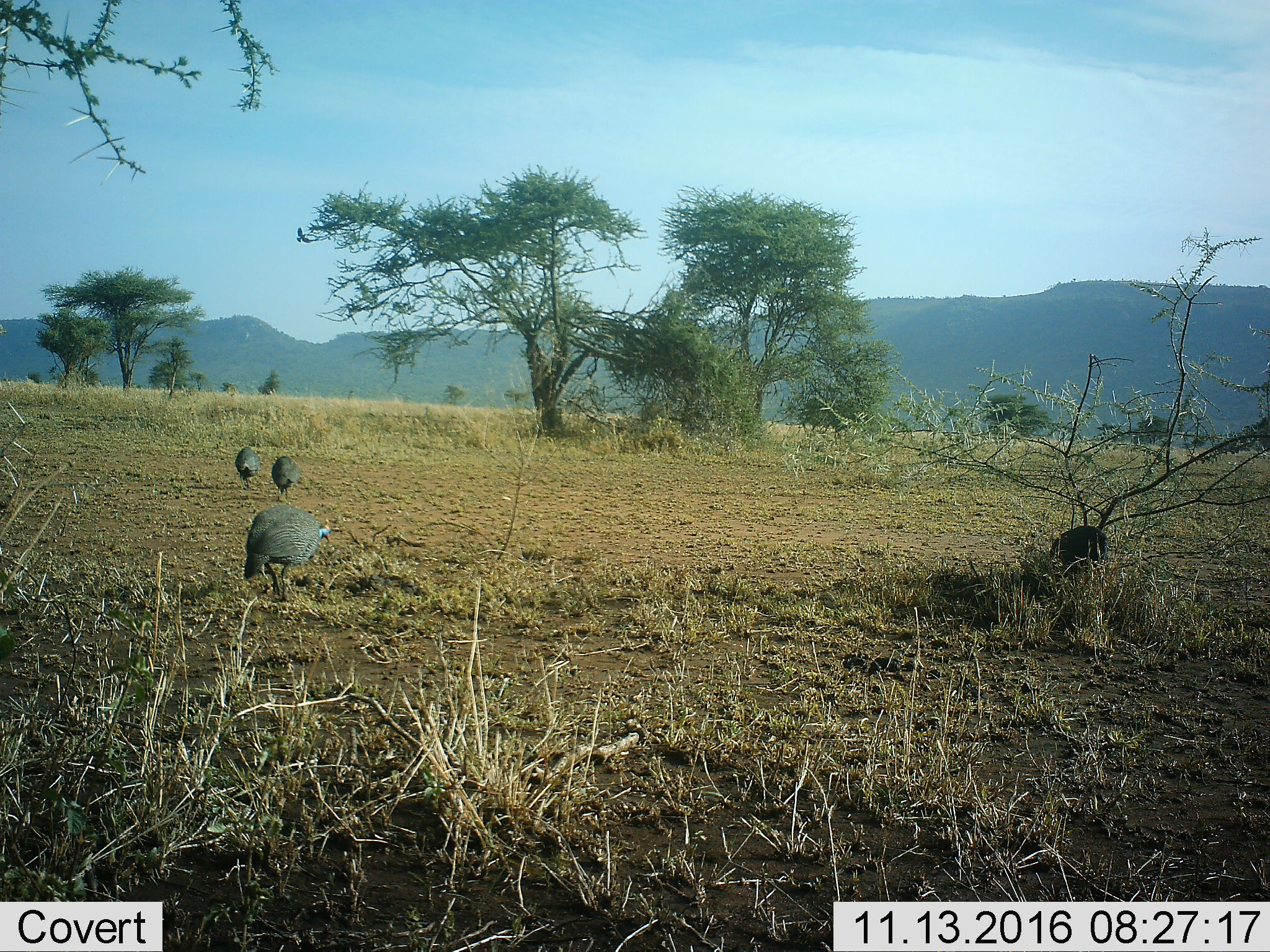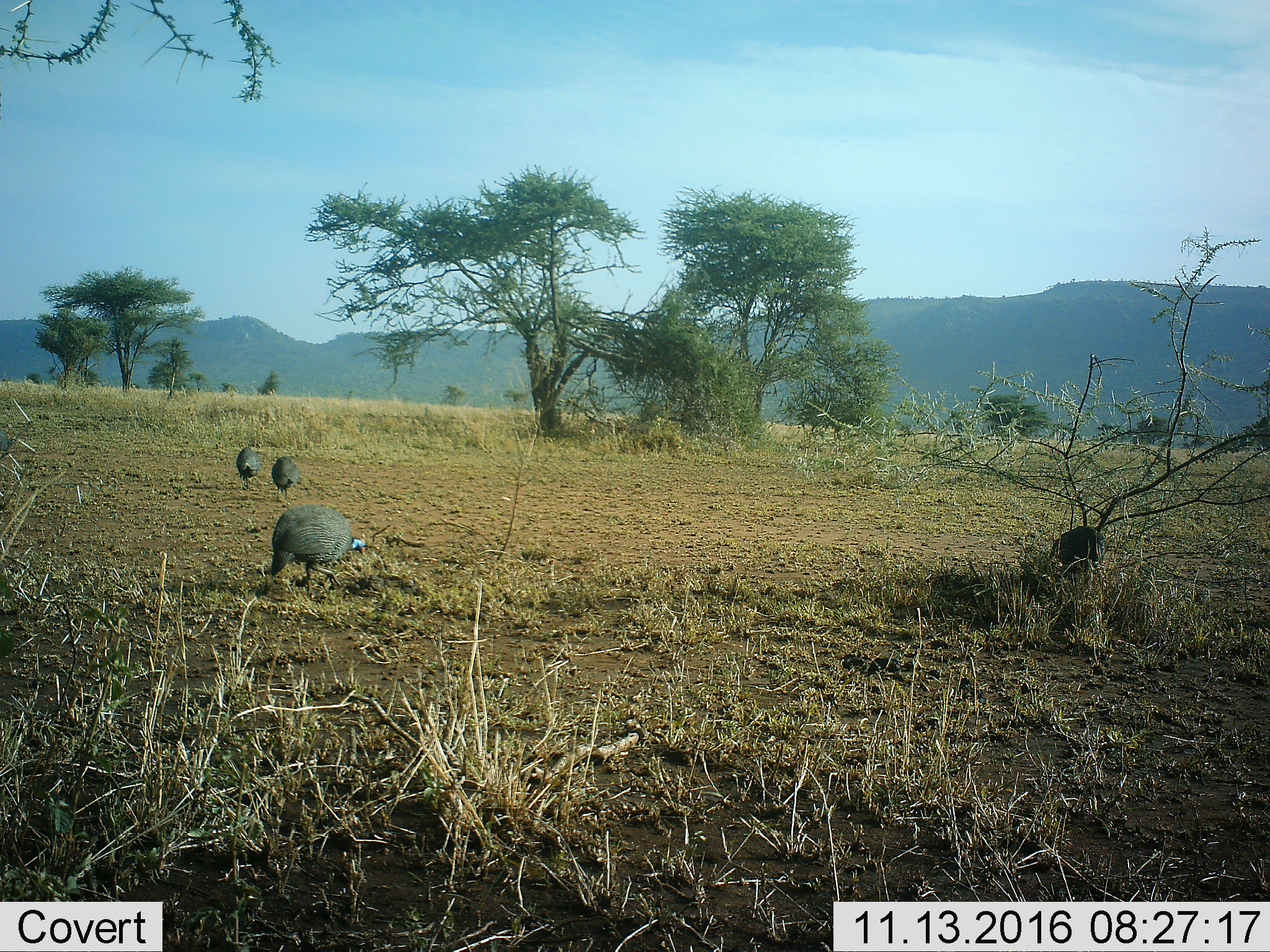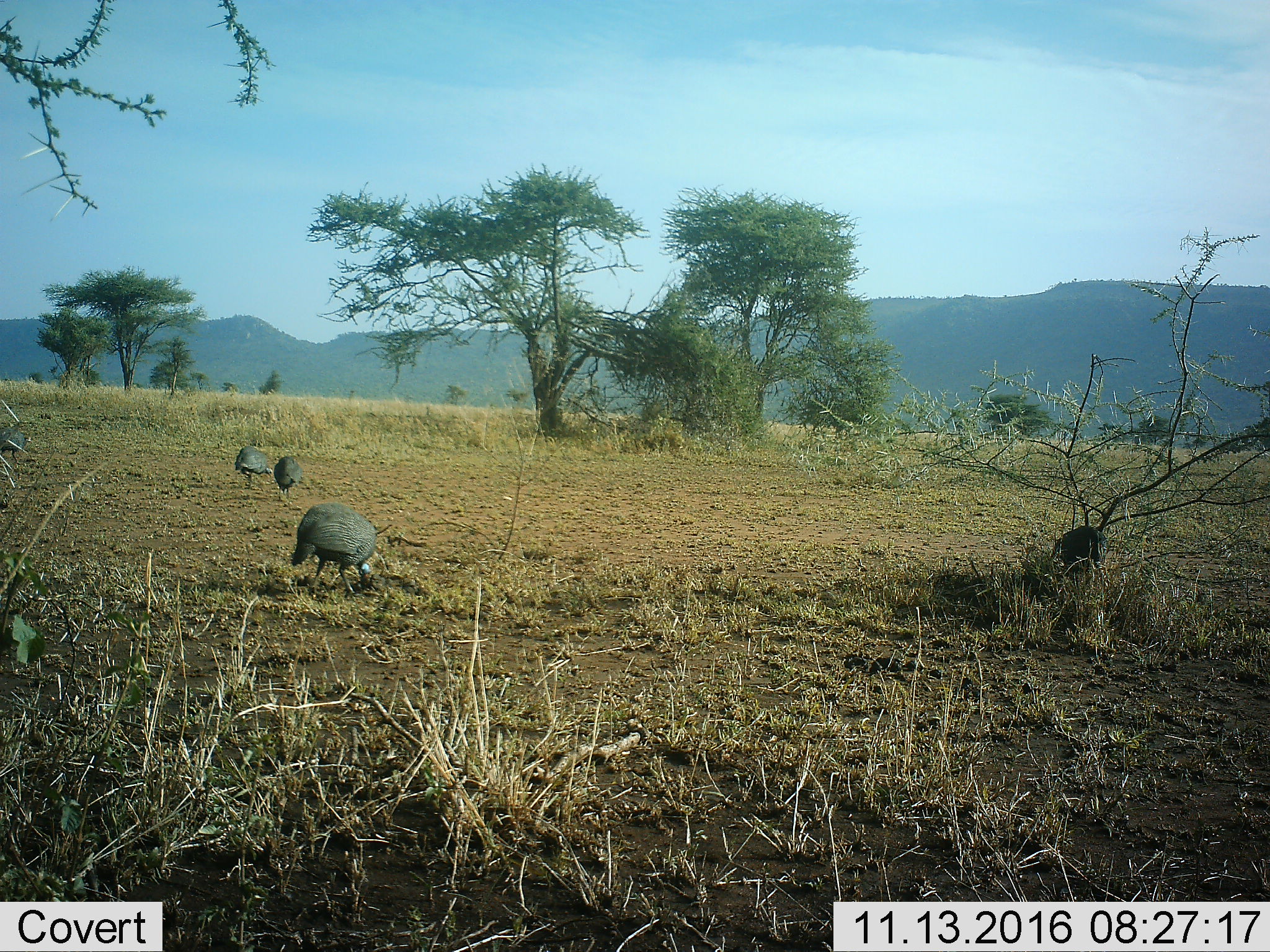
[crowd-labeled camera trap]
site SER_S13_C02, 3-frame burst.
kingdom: Animalia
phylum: Chordata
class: Aves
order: Galliformes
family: Numididae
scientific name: Numididae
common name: guineafowl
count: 4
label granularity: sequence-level